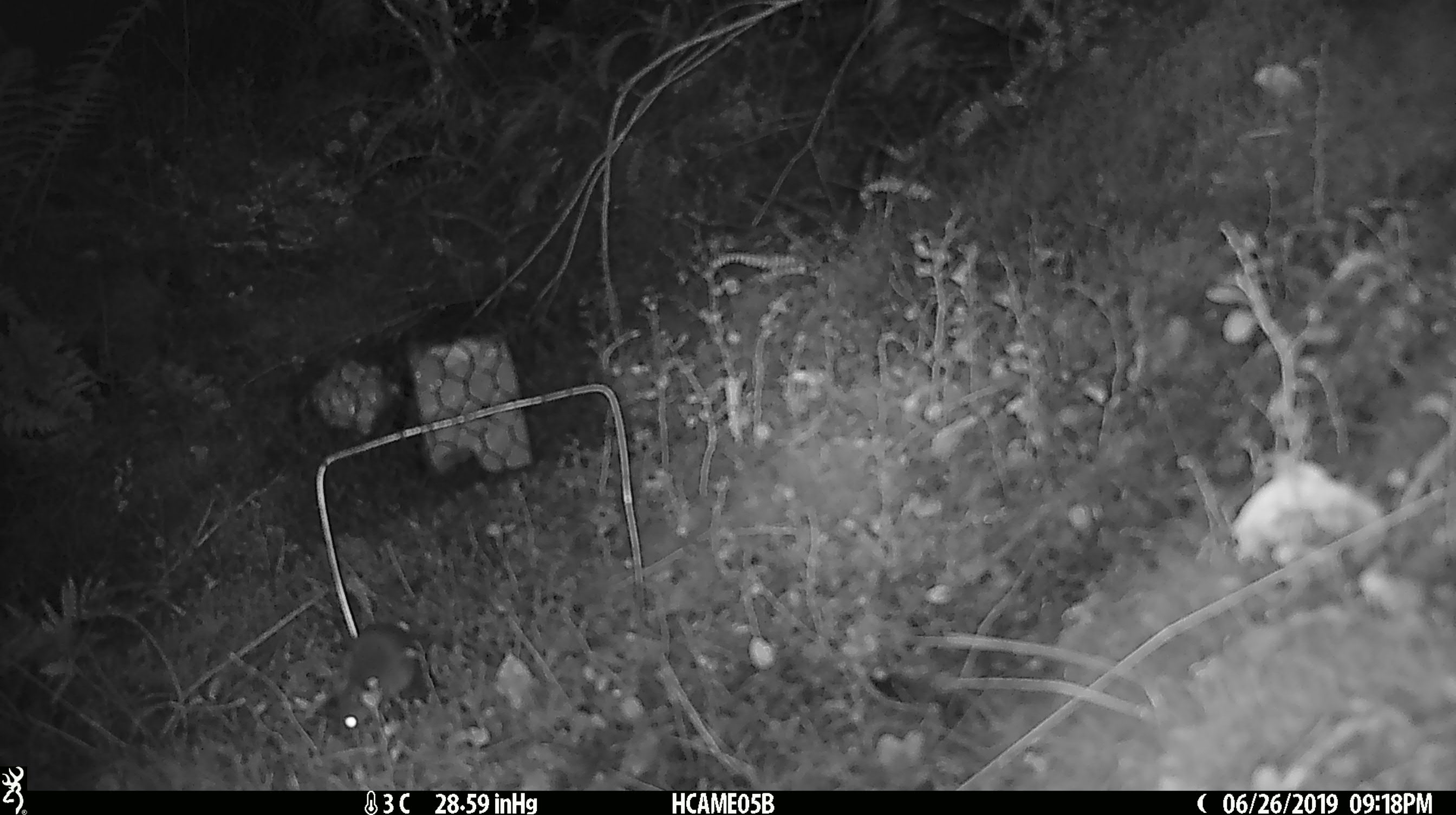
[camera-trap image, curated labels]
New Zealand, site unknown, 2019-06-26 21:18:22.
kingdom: Animalia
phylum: Chordata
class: Mammalia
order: Rodentia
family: Muridae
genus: Mus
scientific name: Mus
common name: mouse